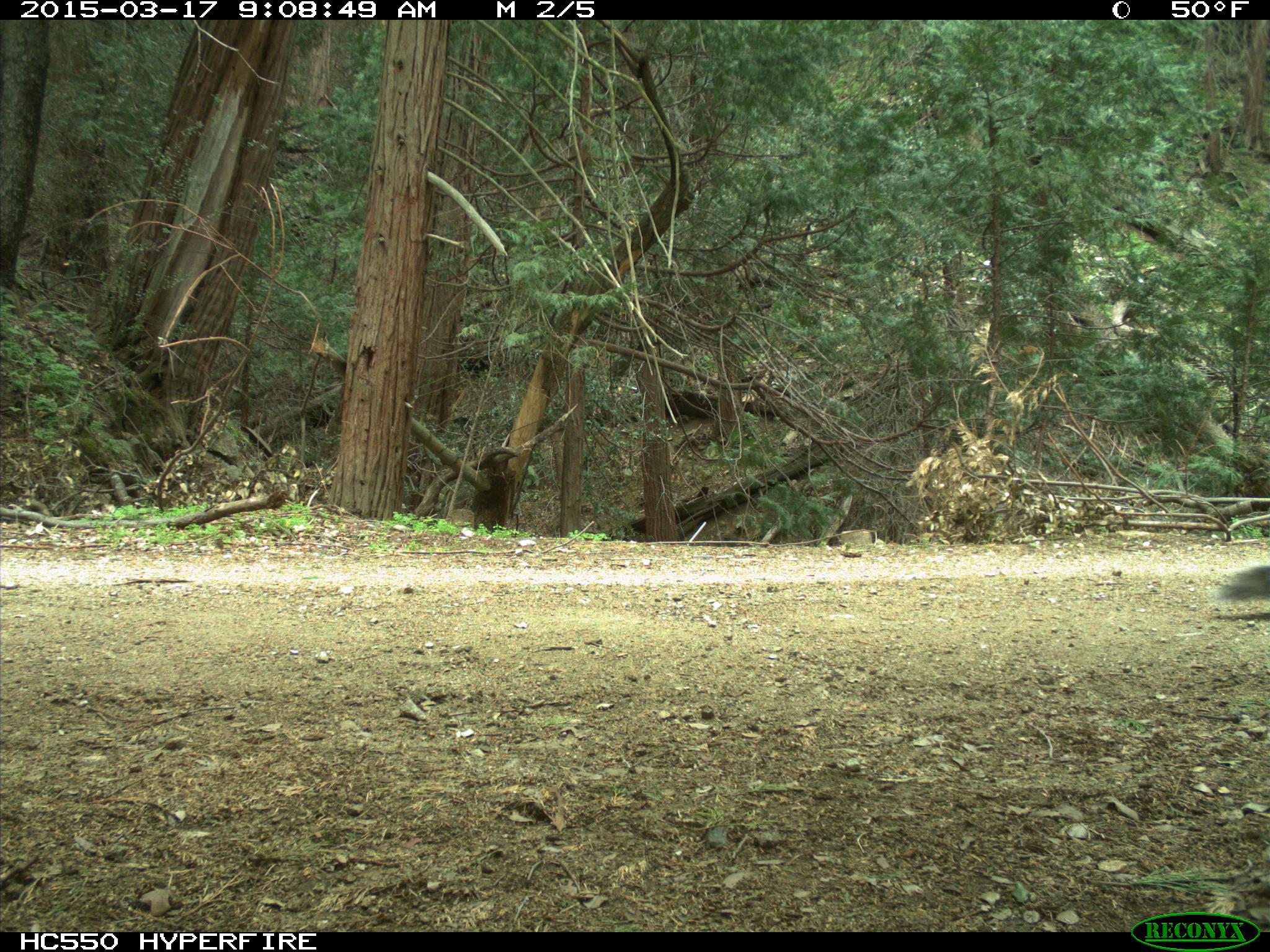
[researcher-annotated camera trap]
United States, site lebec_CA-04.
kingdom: Animalia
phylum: Chordata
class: Mammalia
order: Rodentia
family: Sciuridae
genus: Sciurus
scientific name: Sciurus carolinensis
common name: eastern gray squirrel